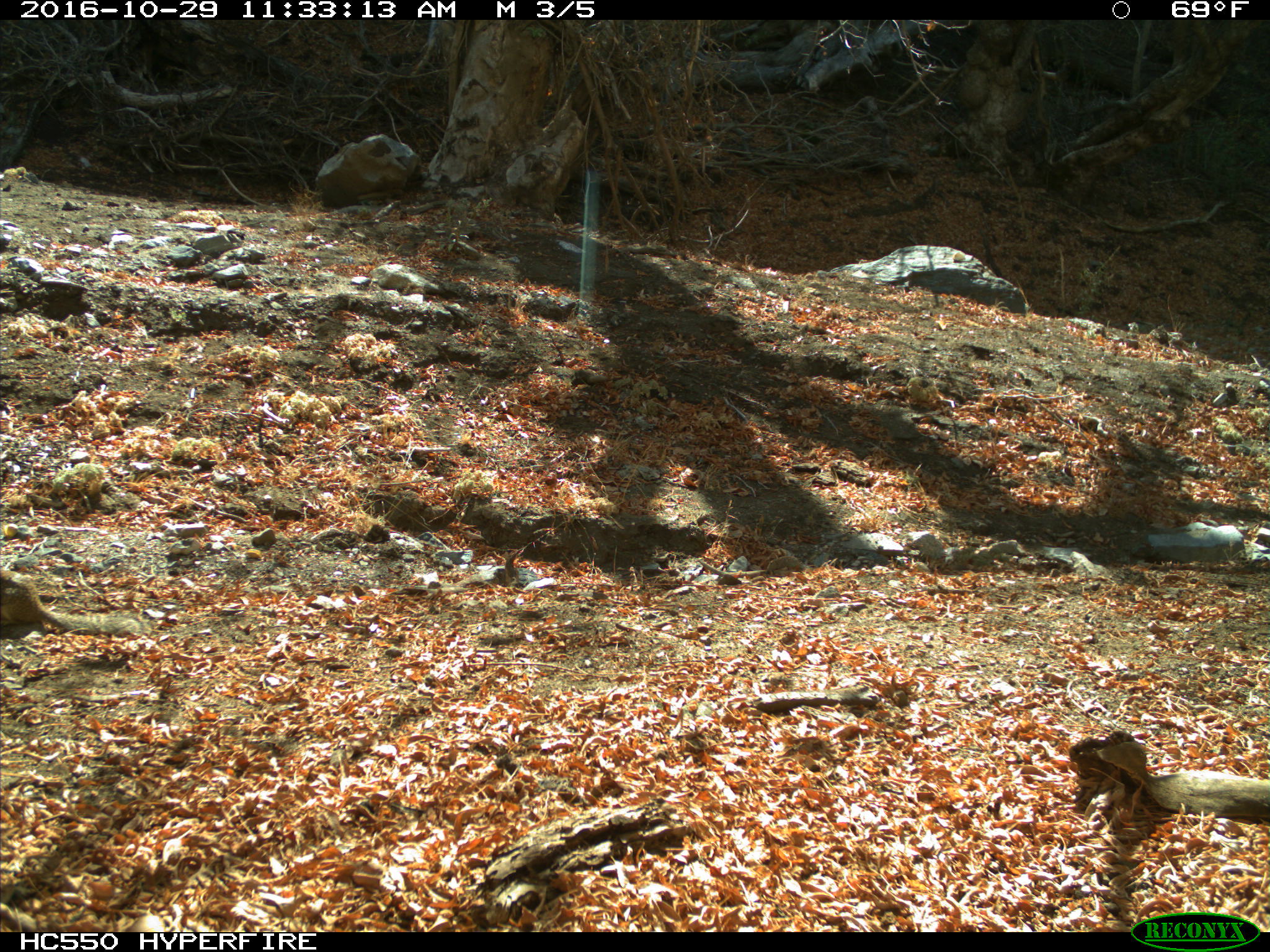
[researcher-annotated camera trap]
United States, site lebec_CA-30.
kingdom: Animalia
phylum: Chordata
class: Mammalia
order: Rodentia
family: Sciuridae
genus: Otospermophilus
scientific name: Otospermophilus beecheyi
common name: california ground squirrel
Otospermophilus beecheyi (california ground squirrel).